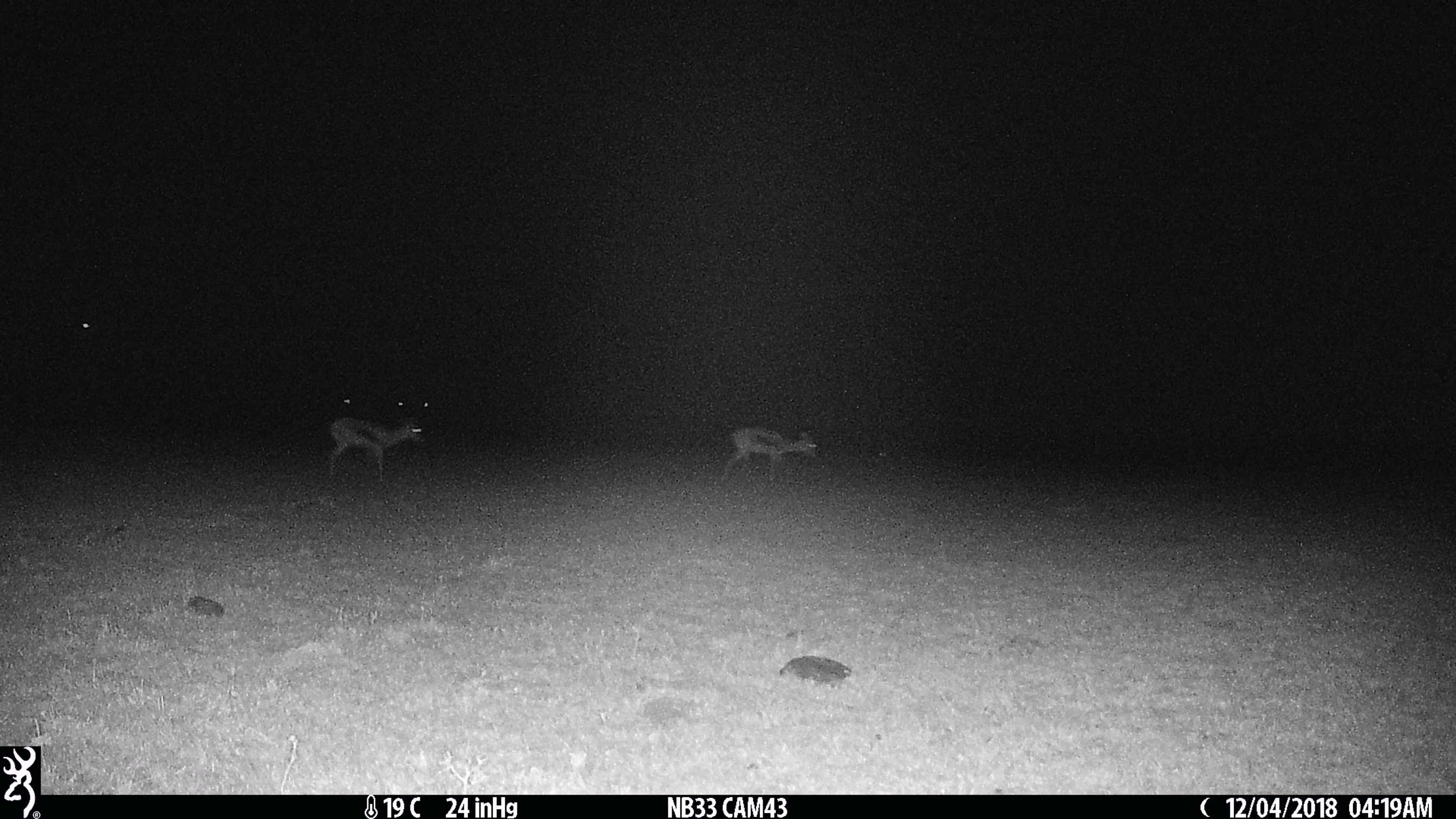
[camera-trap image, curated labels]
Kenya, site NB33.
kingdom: Animalia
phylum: Chordata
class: Mammalia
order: Artiodactyla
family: Bovidae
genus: Eudorcas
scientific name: Eudorcas thomsonii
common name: thomon's gazelle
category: gazelle thomsons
Gazelle thomsons (thomon's gazelle) (Eudorcas thomsonii).